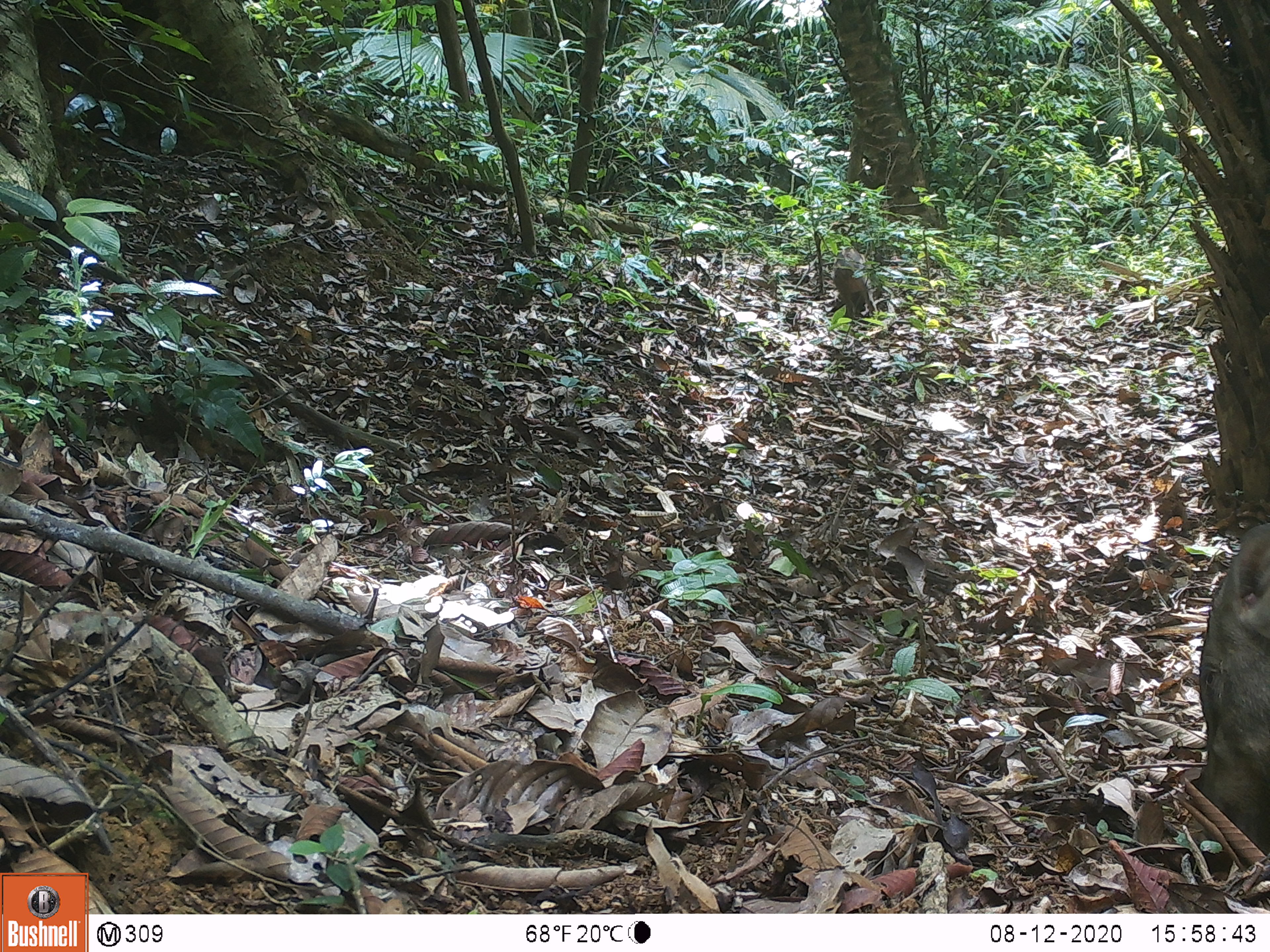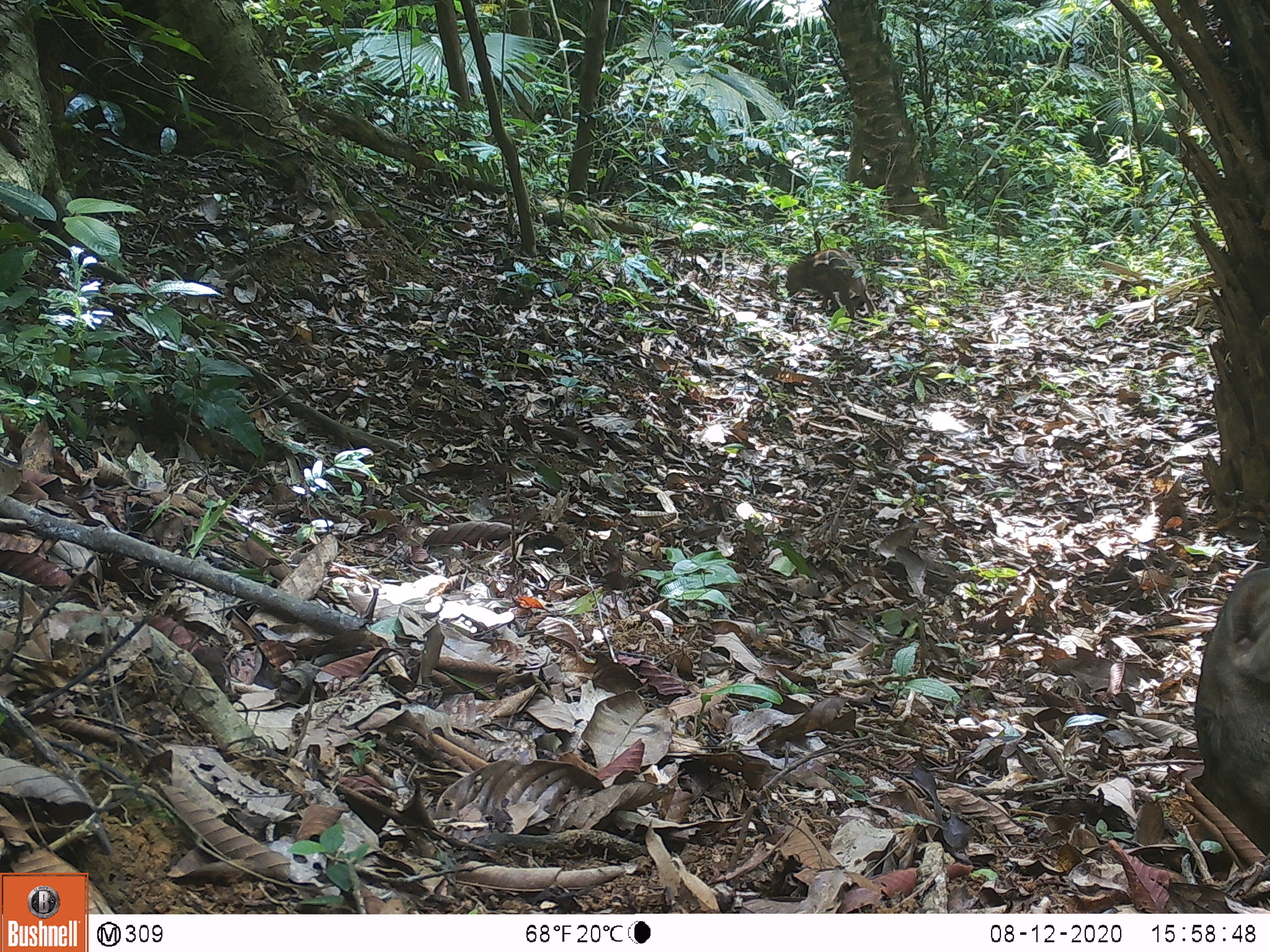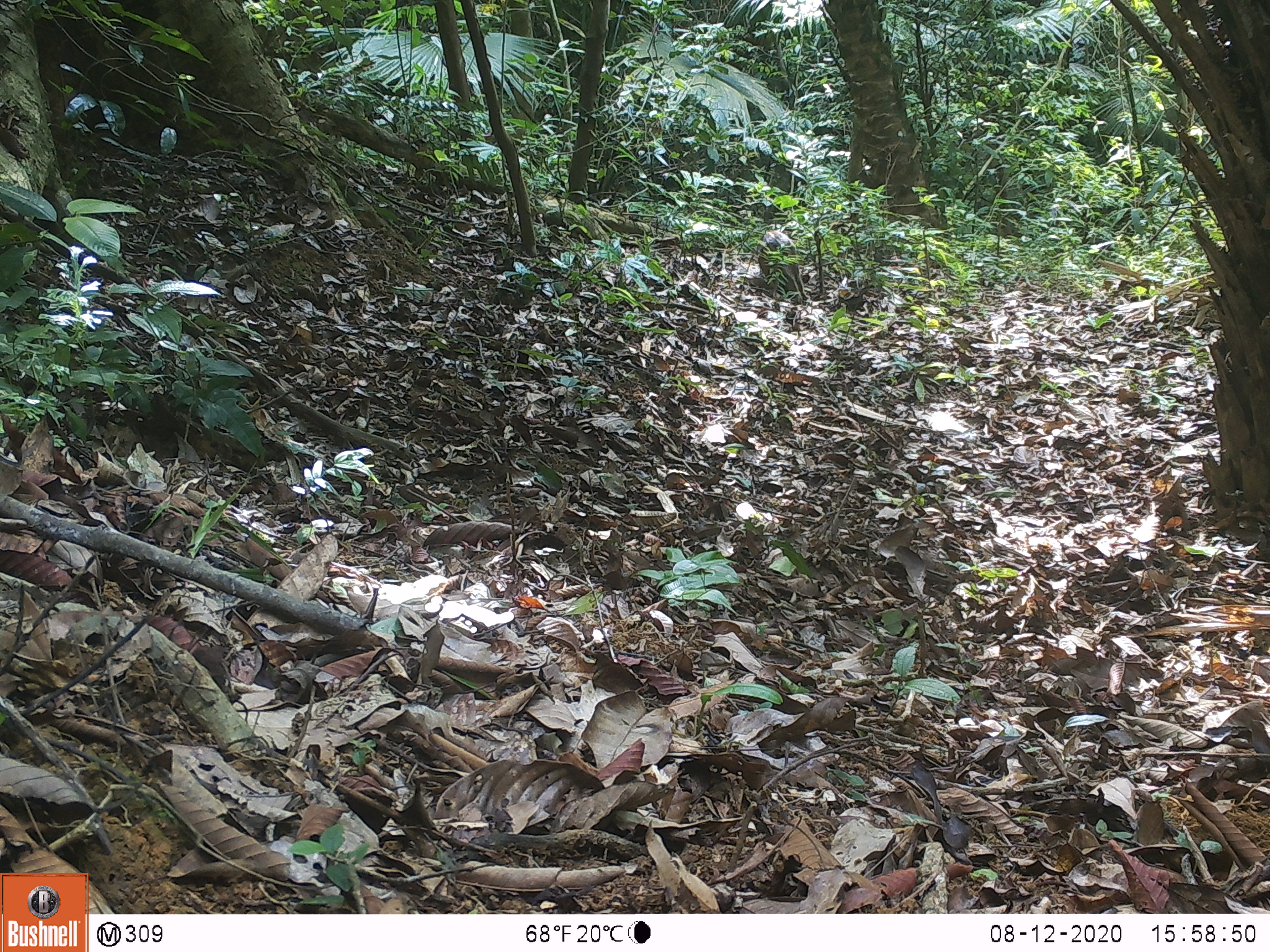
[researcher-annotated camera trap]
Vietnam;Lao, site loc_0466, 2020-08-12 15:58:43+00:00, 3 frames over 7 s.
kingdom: Animalia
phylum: Chordata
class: Mammalia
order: Artiodactyla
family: Suidae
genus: Sus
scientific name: Sus scrofa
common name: eurasian wild pig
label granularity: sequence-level